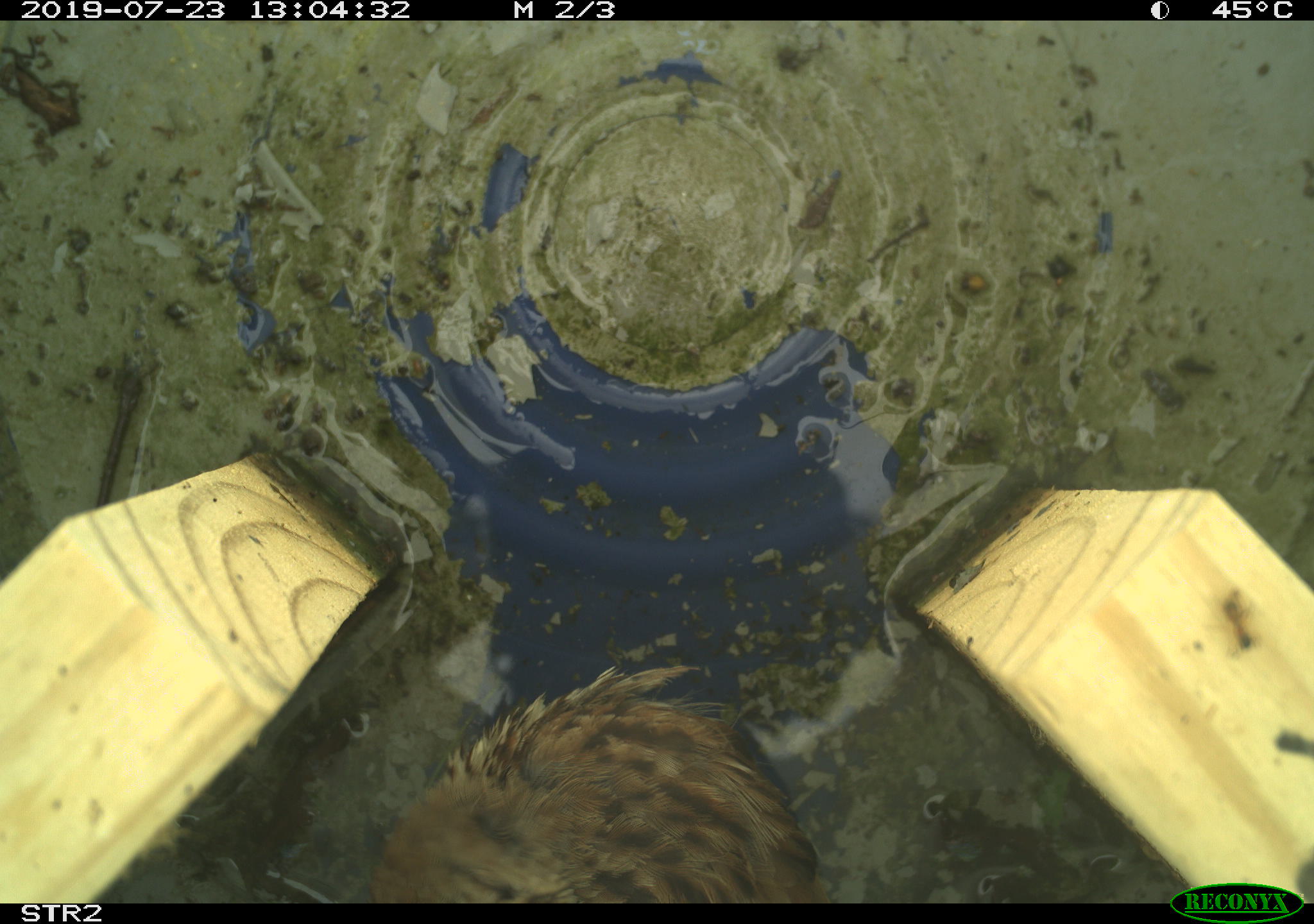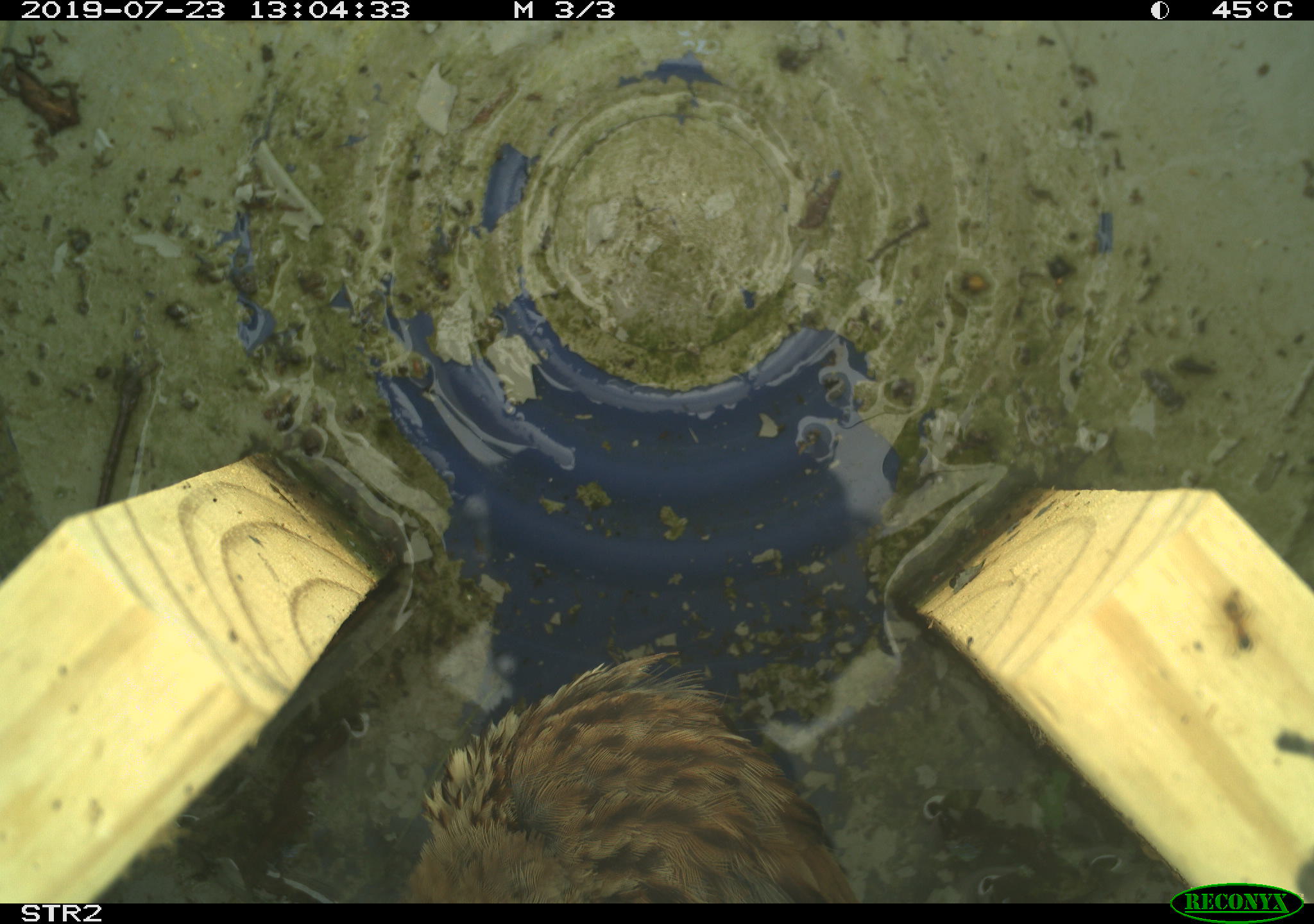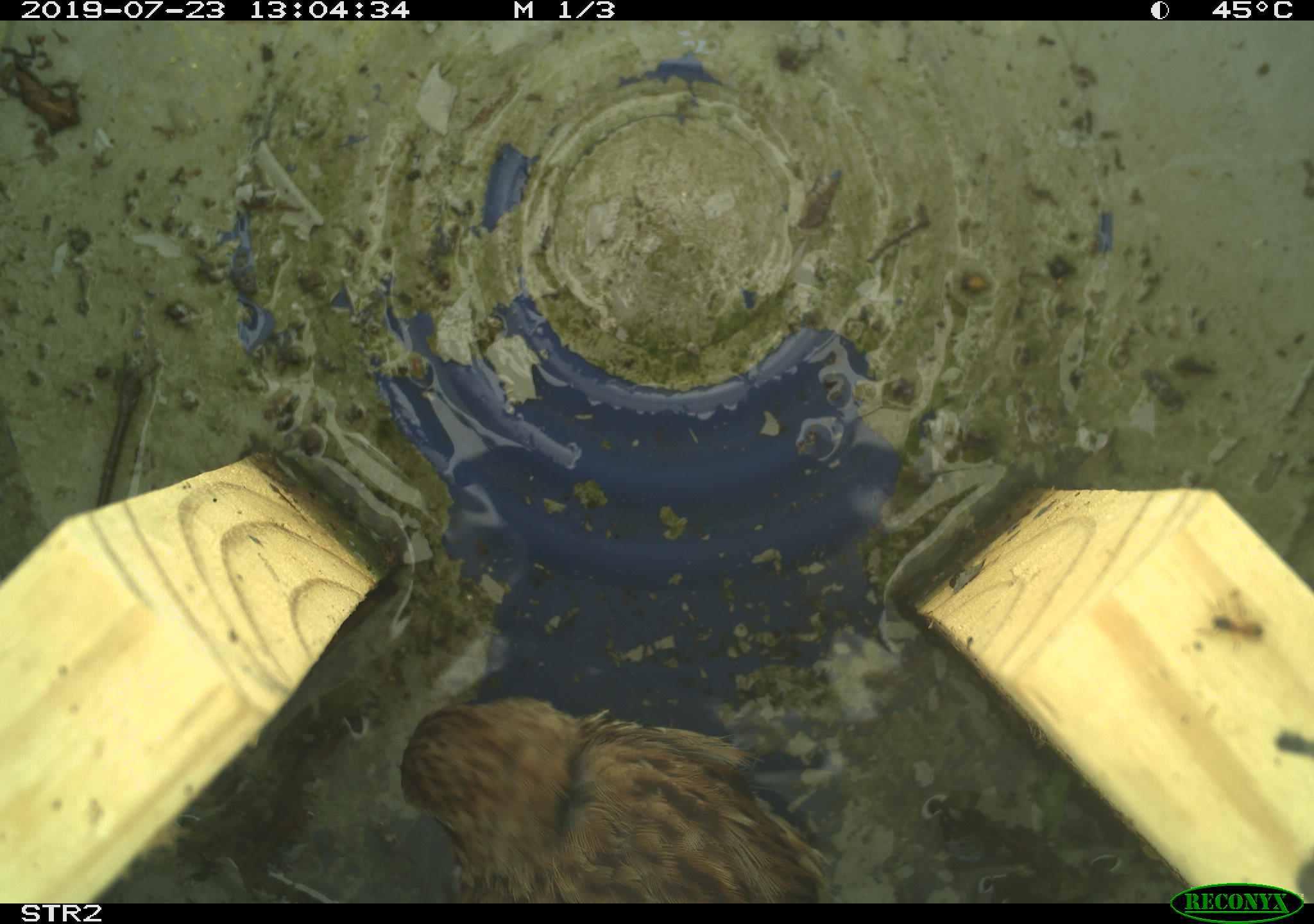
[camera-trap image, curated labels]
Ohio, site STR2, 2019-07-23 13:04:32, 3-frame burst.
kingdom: Animalia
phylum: Chordata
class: Aves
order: Passeriformes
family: Passerellidae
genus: Melospiza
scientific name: Melospiza melodia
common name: song sparrow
Song sparrow (Melospiza melodia).